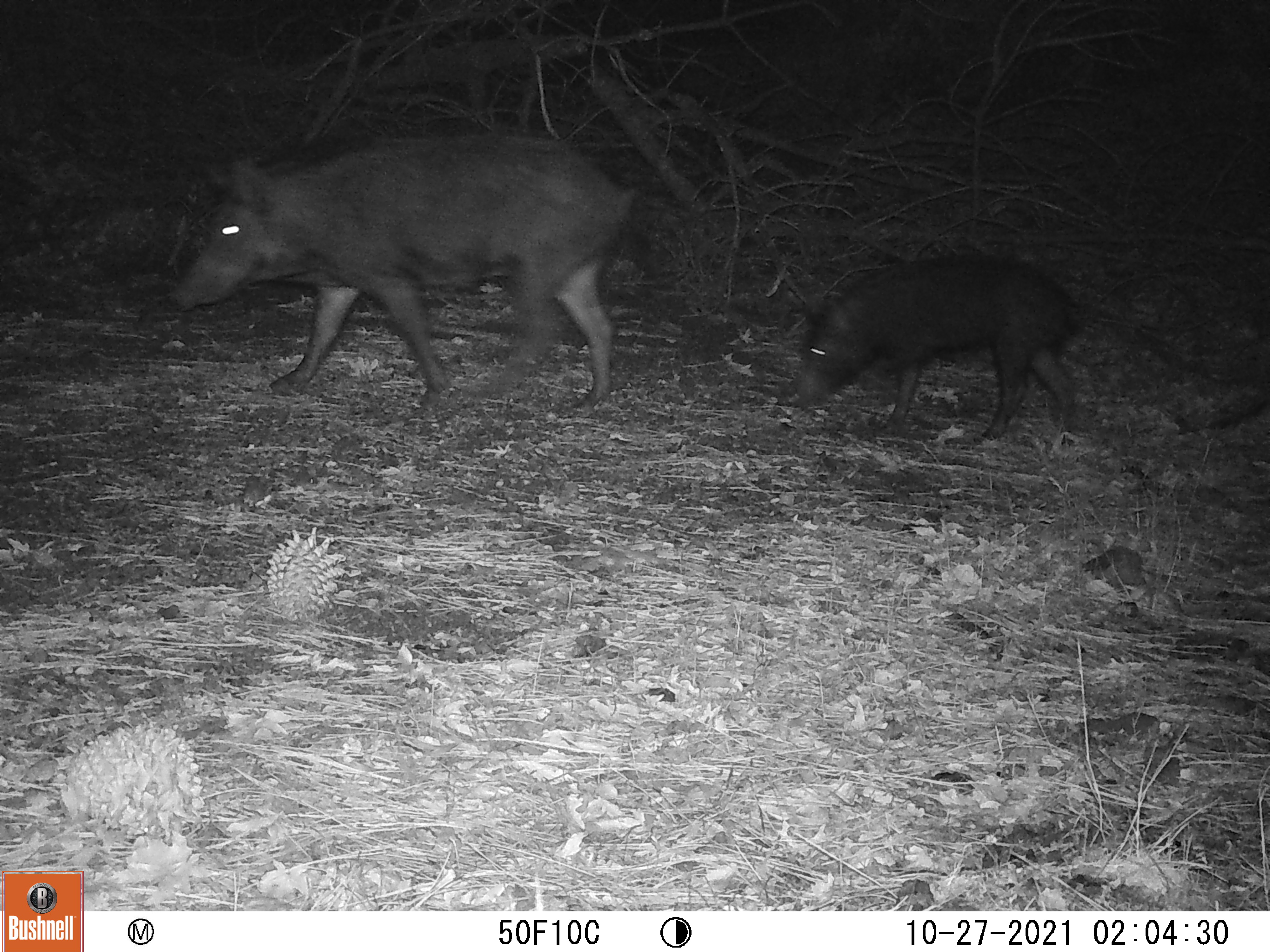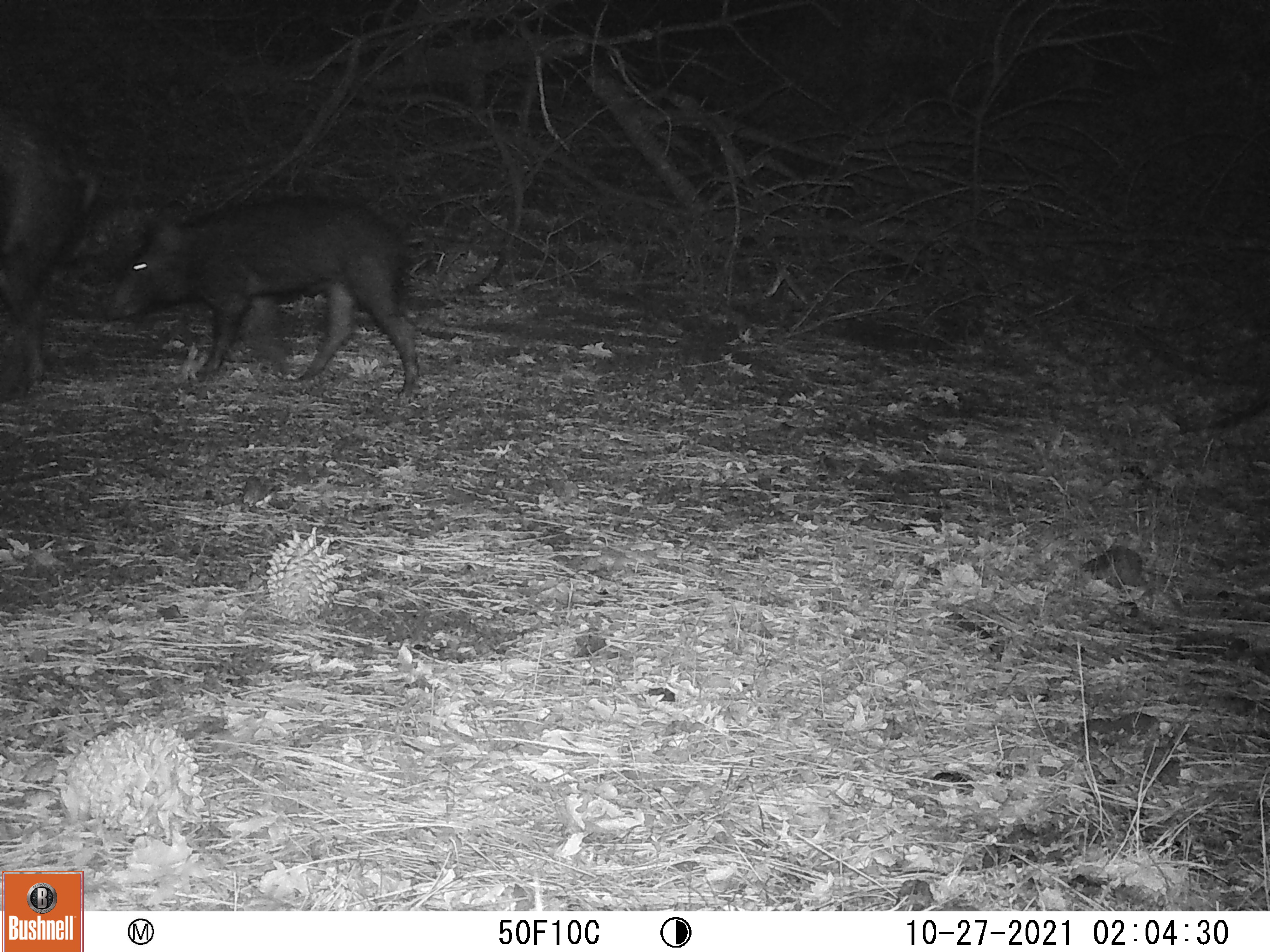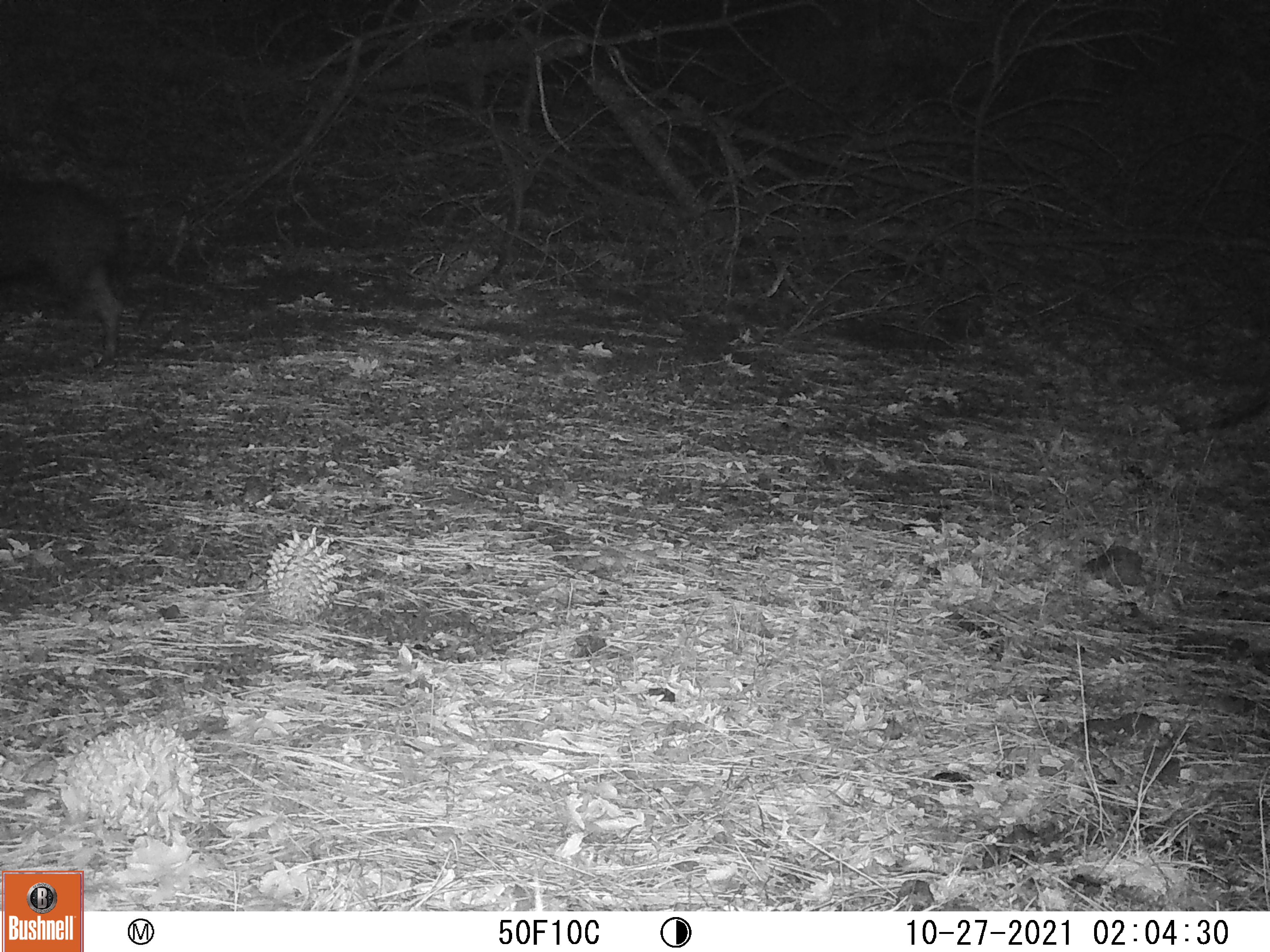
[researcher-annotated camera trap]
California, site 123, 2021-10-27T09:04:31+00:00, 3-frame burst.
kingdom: Animalia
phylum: Chordata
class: Mammalia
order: Artiodactyla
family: Suidae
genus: Sus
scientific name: Sus scrofa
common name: wild boar